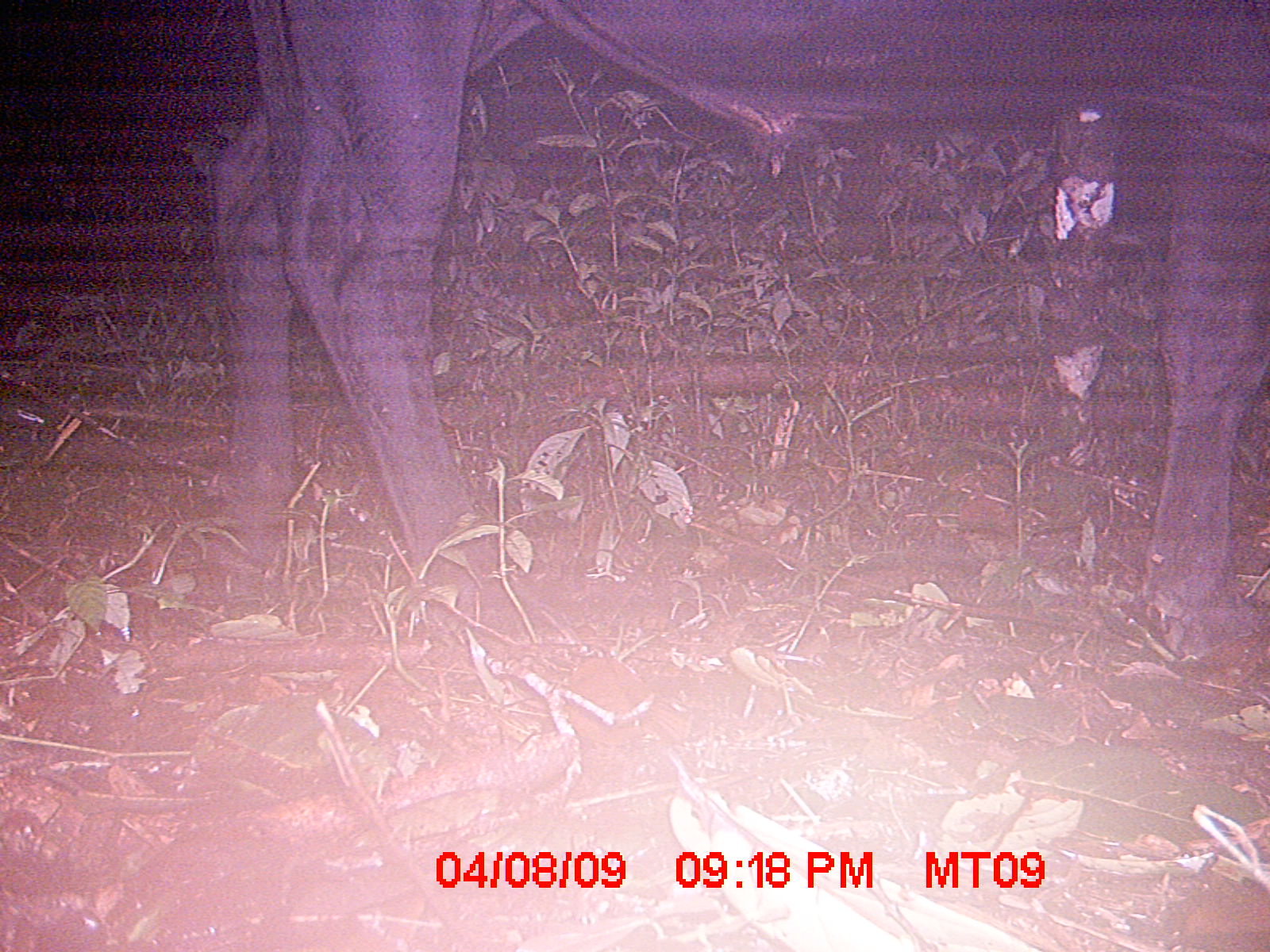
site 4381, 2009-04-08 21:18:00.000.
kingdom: Animalia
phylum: Chordata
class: Mammalia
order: Artiodactyla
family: Bovidae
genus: Bos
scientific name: Bos taurus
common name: domestic cattle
Bos taurus (domestic cattle), count 1.